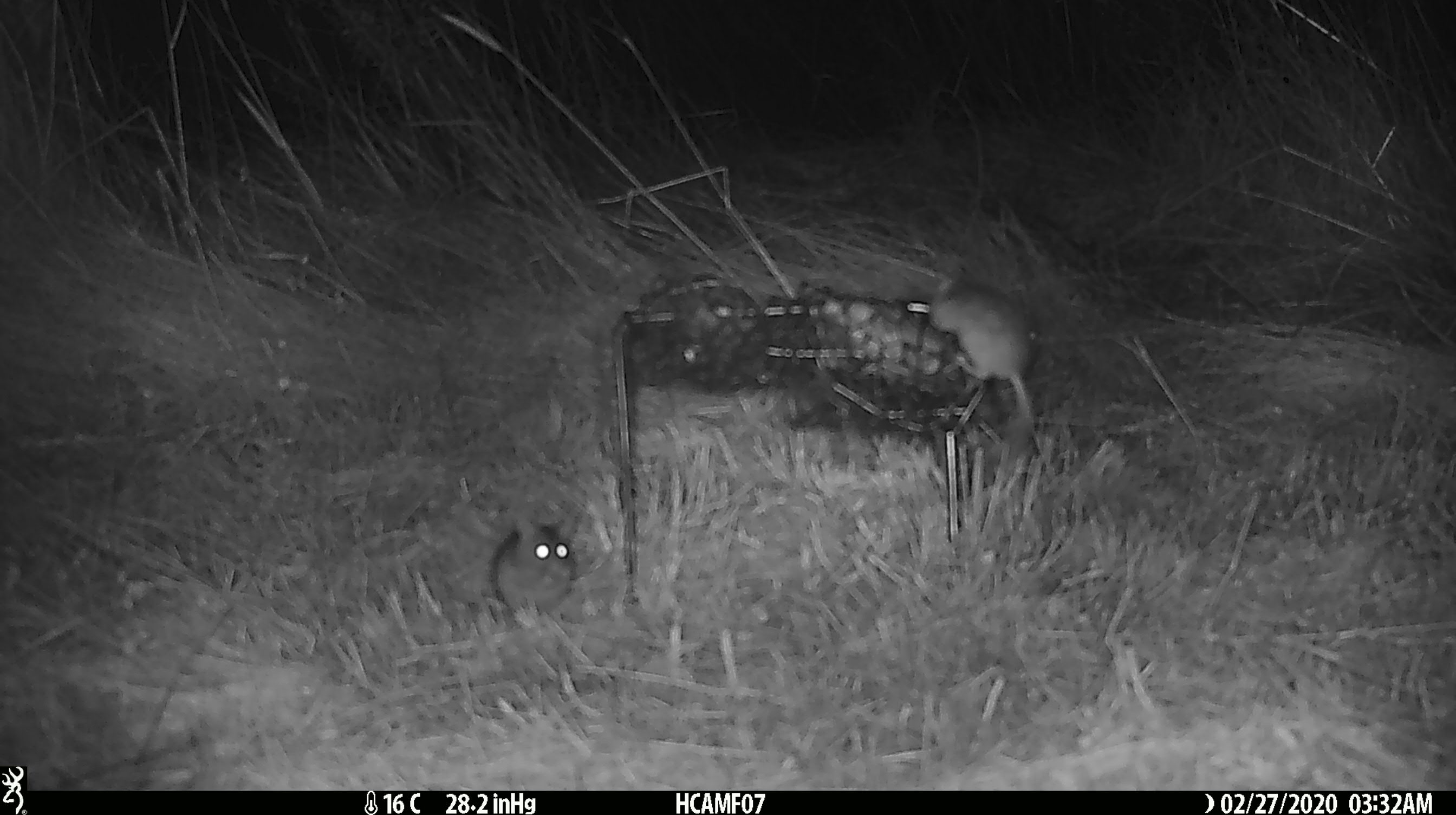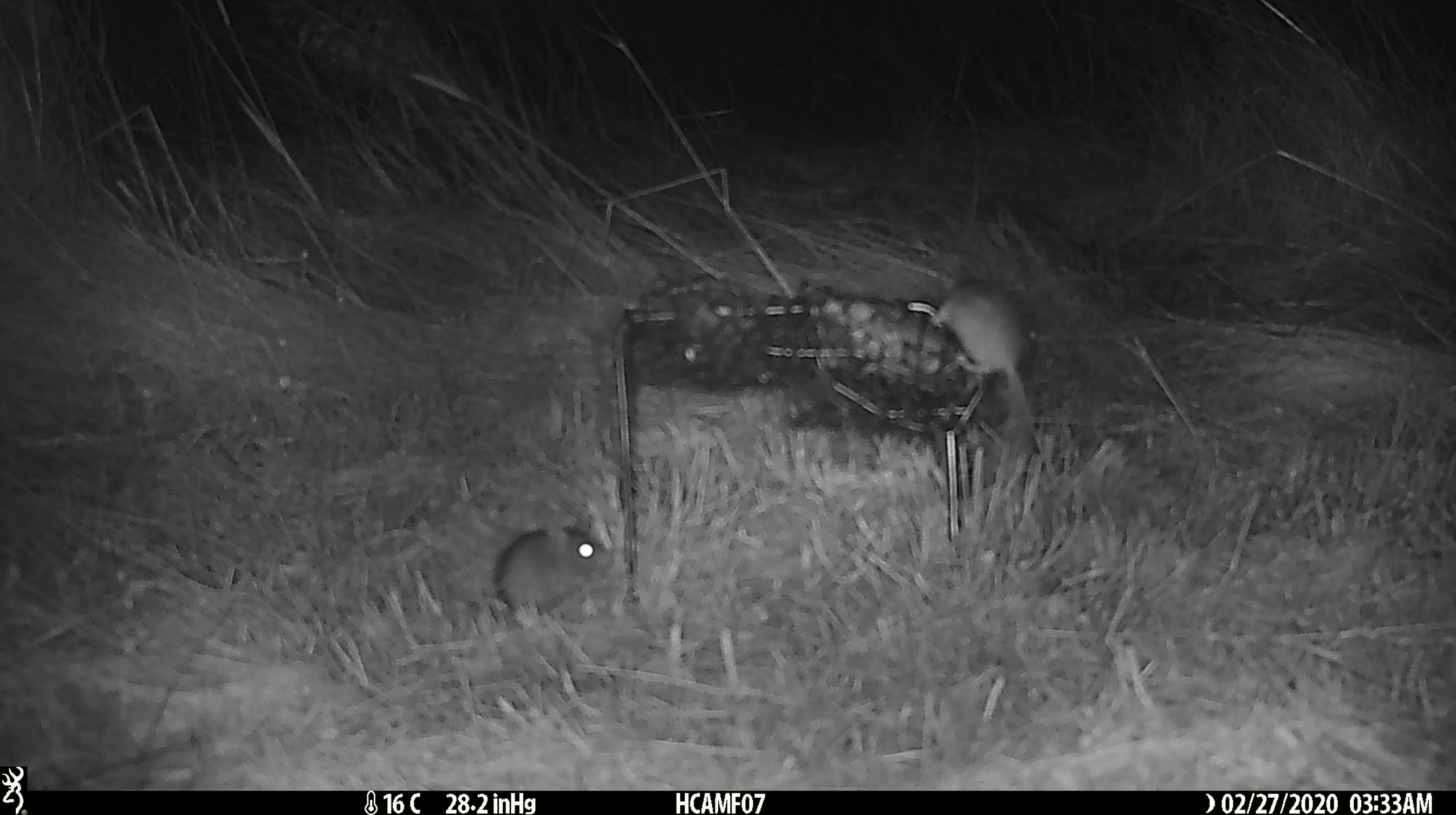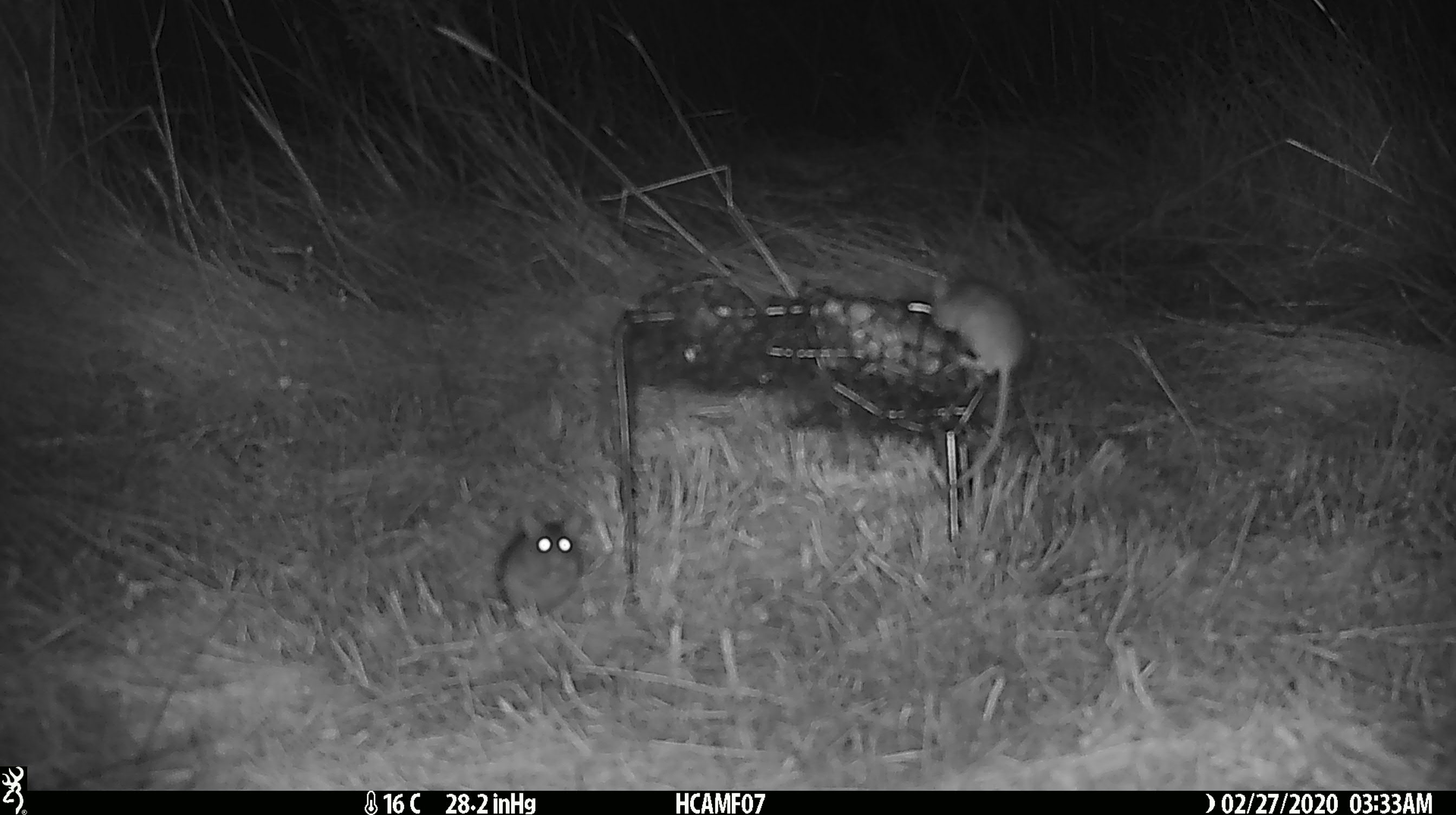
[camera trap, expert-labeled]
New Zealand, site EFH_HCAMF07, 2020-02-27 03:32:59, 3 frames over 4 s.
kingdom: Animalia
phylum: Chordata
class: Mammalia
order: Rodentia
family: Muridae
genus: Mus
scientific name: Mus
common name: mouse